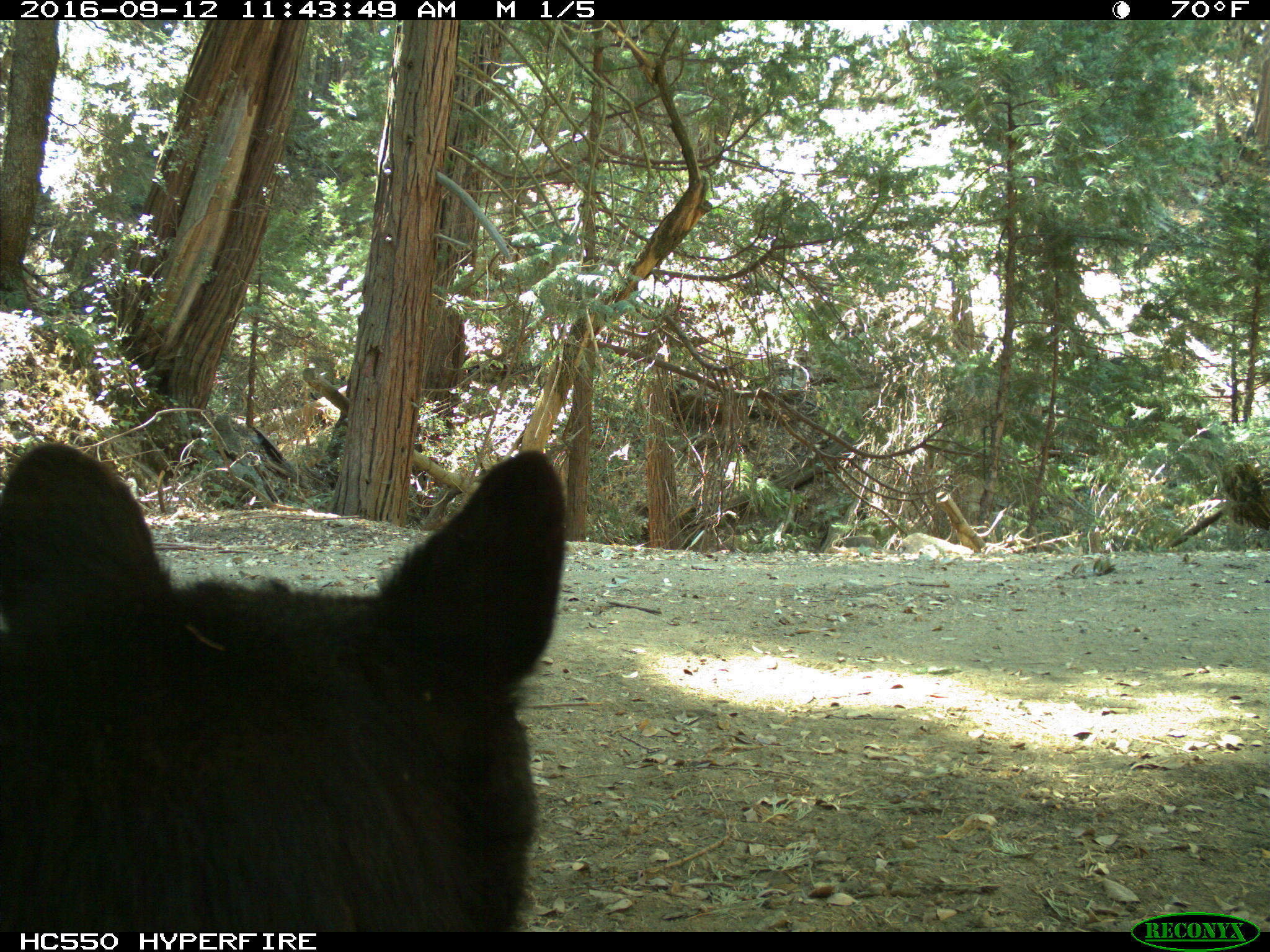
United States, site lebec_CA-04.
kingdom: Animalia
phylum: Chordata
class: Mammalia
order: Carnivora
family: Ursidae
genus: Ursus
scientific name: Ursus americanus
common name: american black bear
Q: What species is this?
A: Ursus americanus (american black bear).